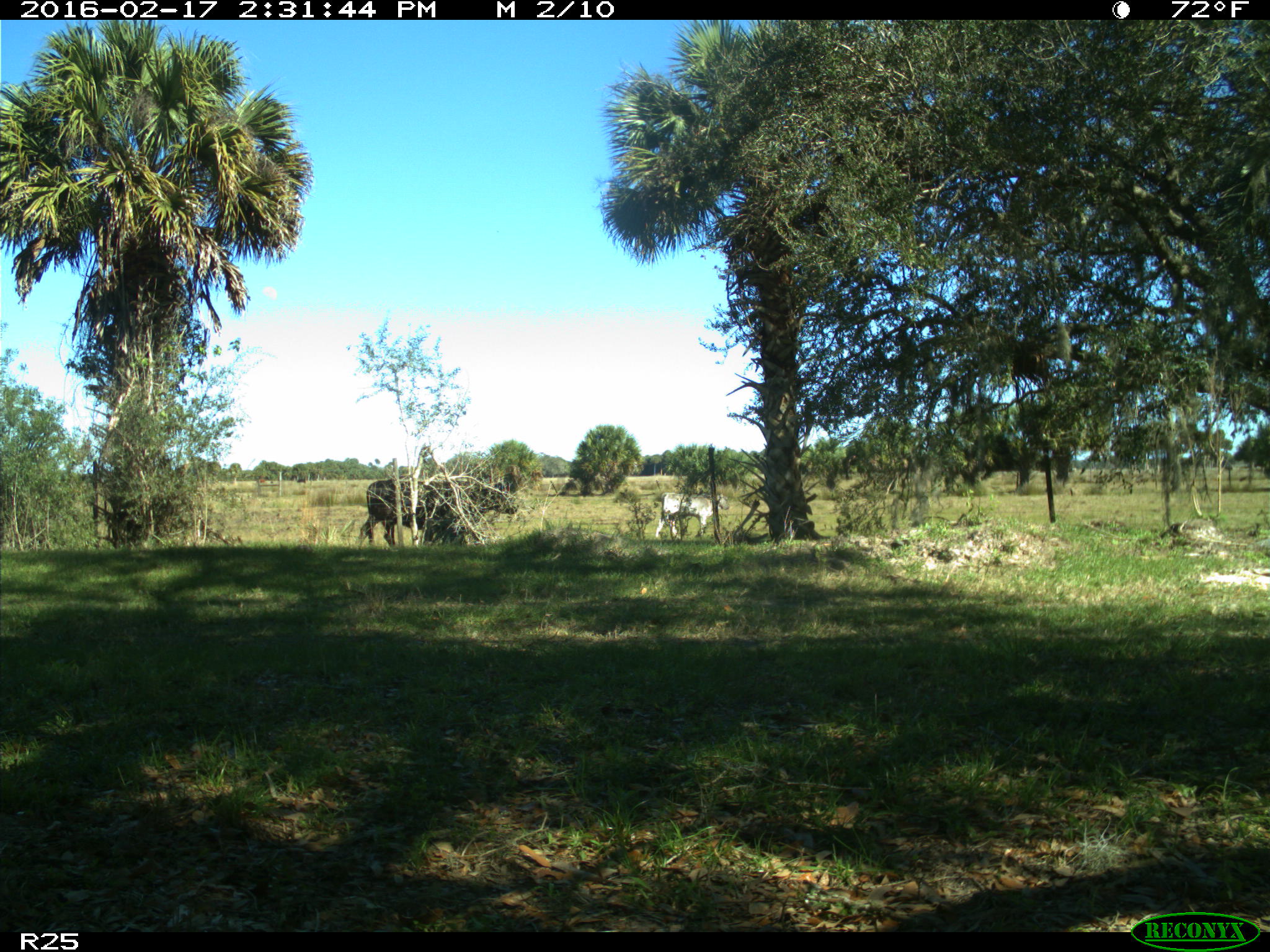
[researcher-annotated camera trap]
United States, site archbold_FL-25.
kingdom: Animalia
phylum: Chordata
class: Mammalia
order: Artiodactyla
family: Bovidae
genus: Bos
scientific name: Bos taurus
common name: domestic cow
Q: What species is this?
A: Bos taurus (domestic cow).